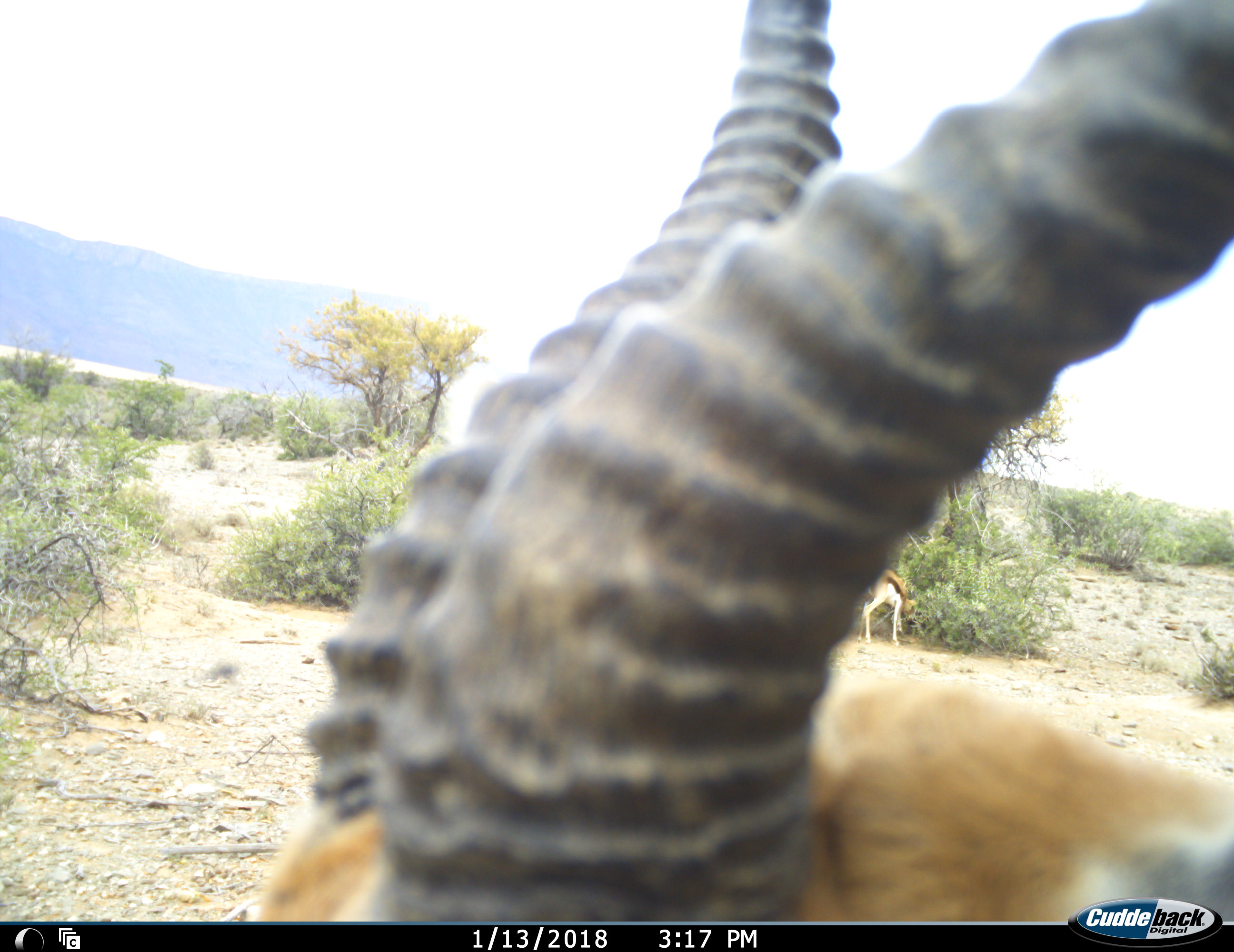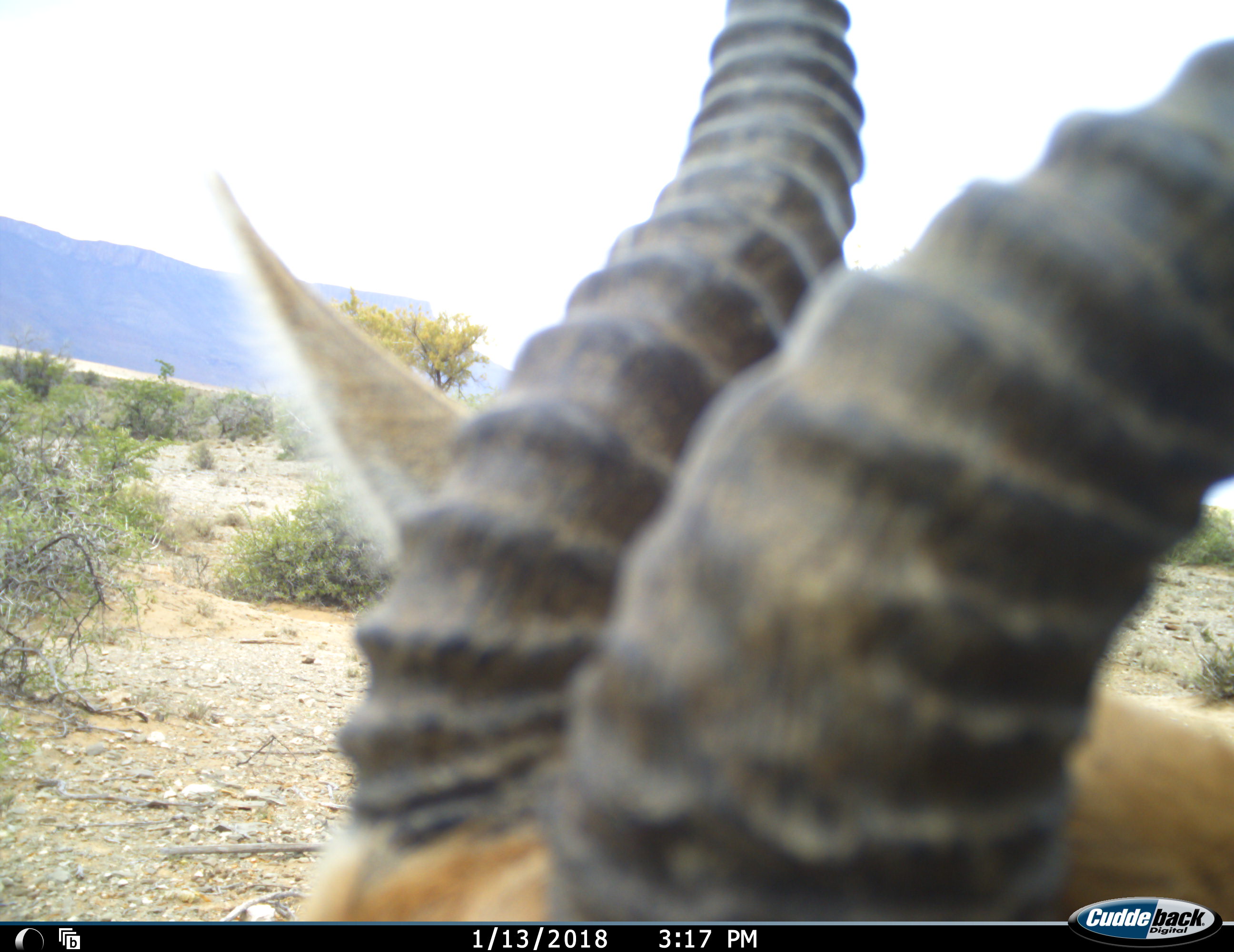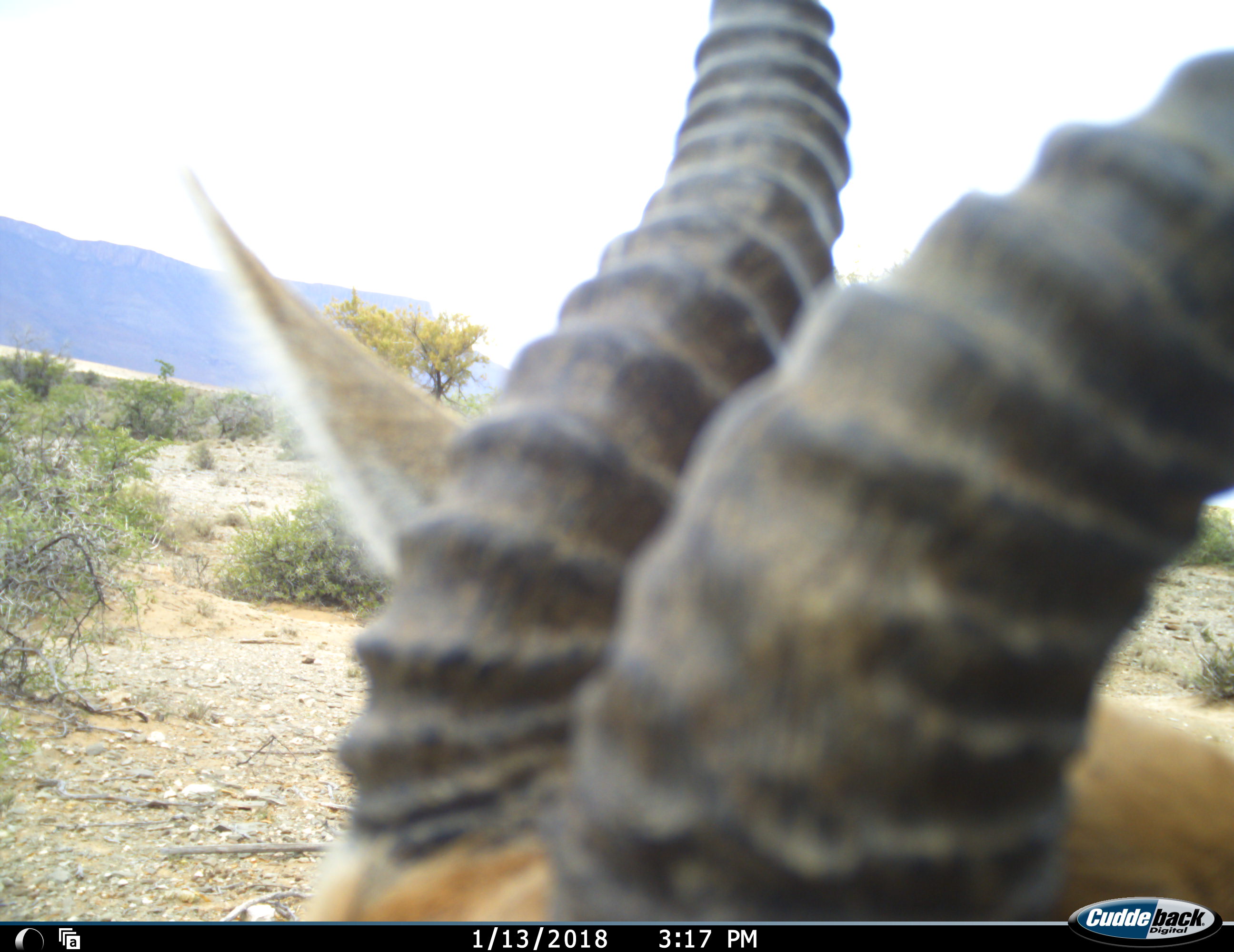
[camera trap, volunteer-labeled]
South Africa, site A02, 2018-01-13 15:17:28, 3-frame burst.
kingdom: Animalia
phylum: Chordata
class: Mammalia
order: Artiodactyla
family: Bovidae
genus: Antidorcas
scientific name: Antidorcas marsupialis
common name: springbok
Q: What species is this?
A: Springbok (Antidorcas marsupialis).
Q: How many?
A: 2.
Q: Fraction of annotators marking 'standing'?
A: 88%.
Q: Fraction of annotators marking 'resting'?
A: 0%.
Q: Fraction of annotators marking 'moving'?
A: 0%.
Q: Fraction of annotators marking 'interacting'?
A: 0%.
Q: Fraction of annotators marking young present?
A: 0%.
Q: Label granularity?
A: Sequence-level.